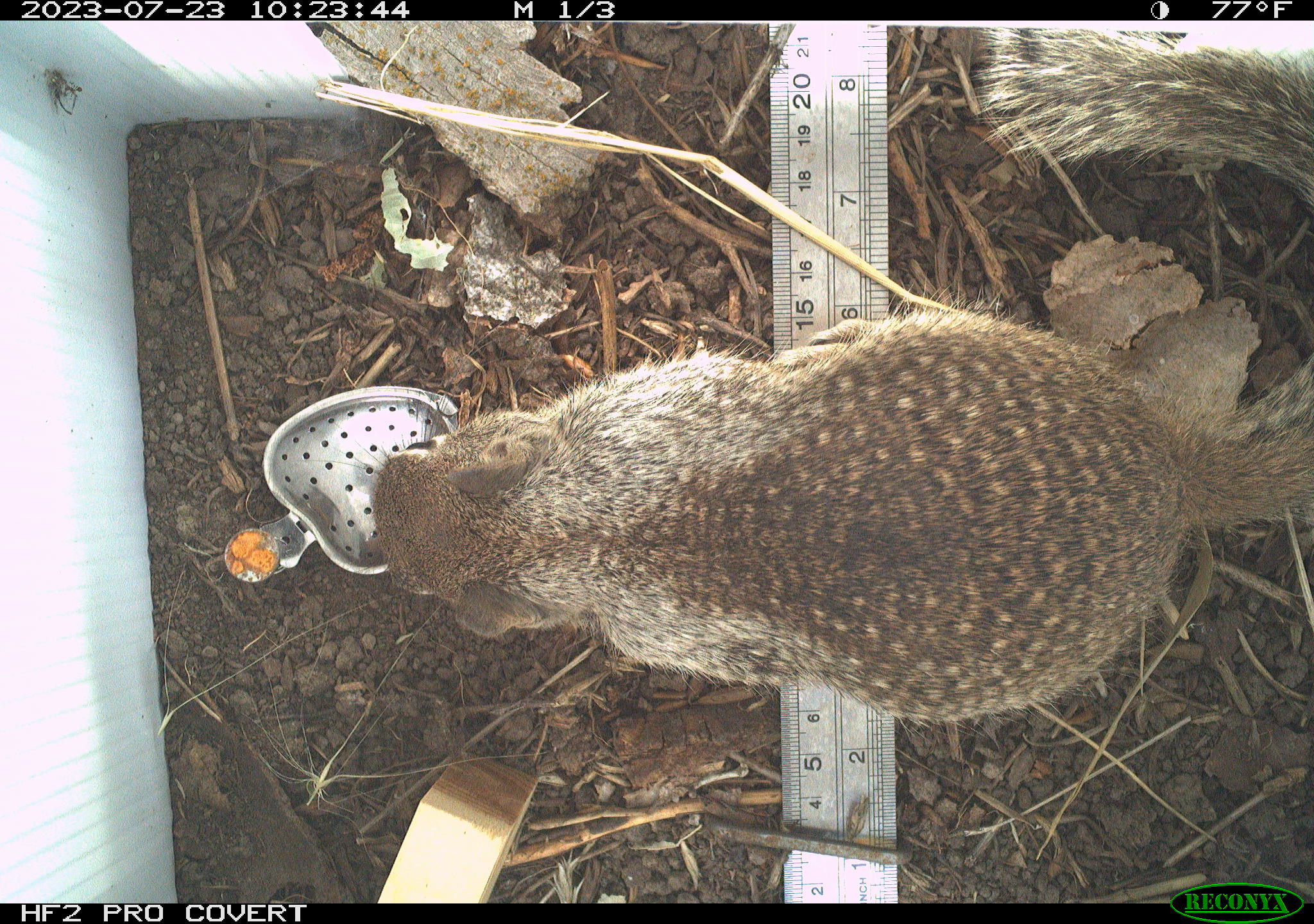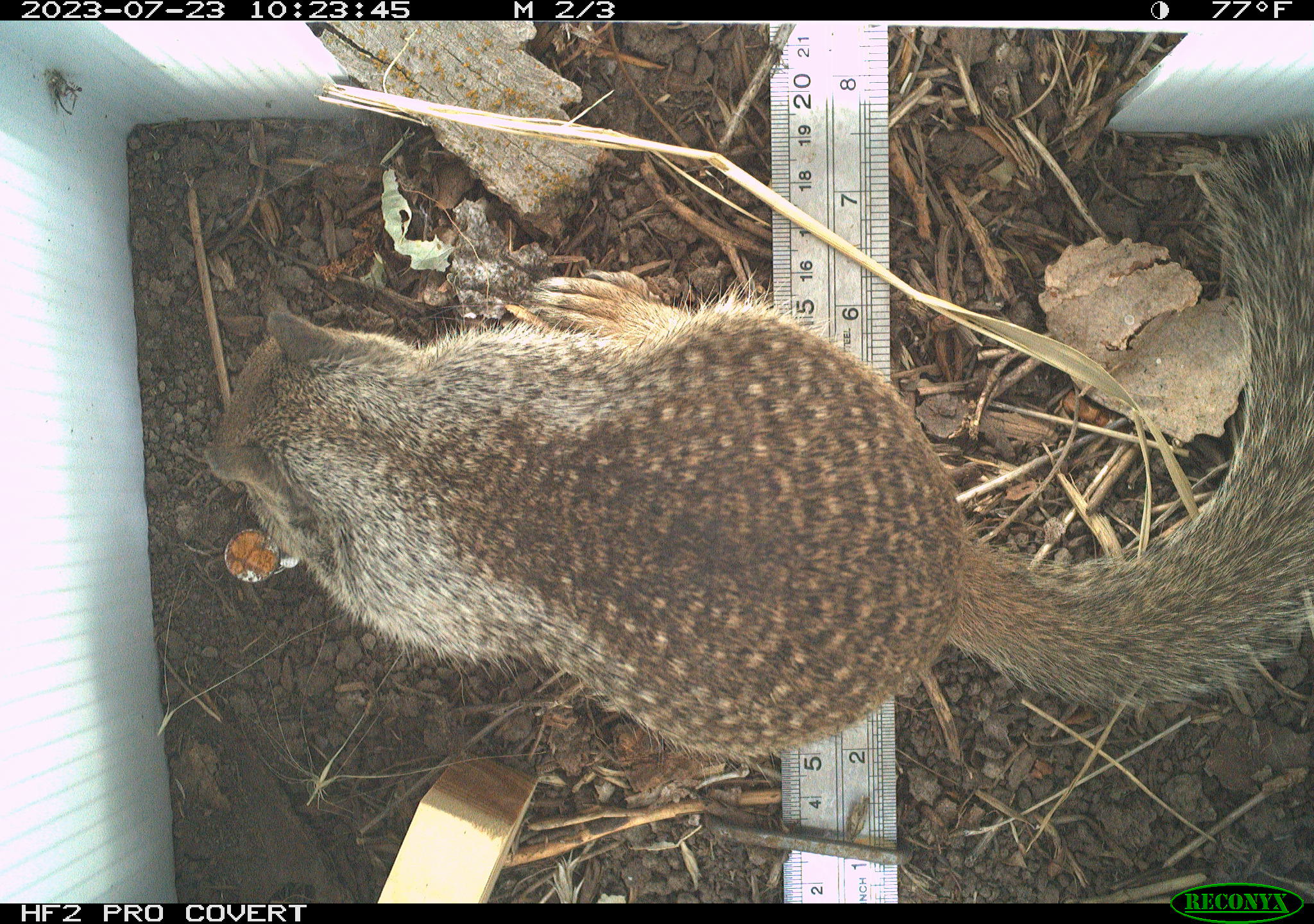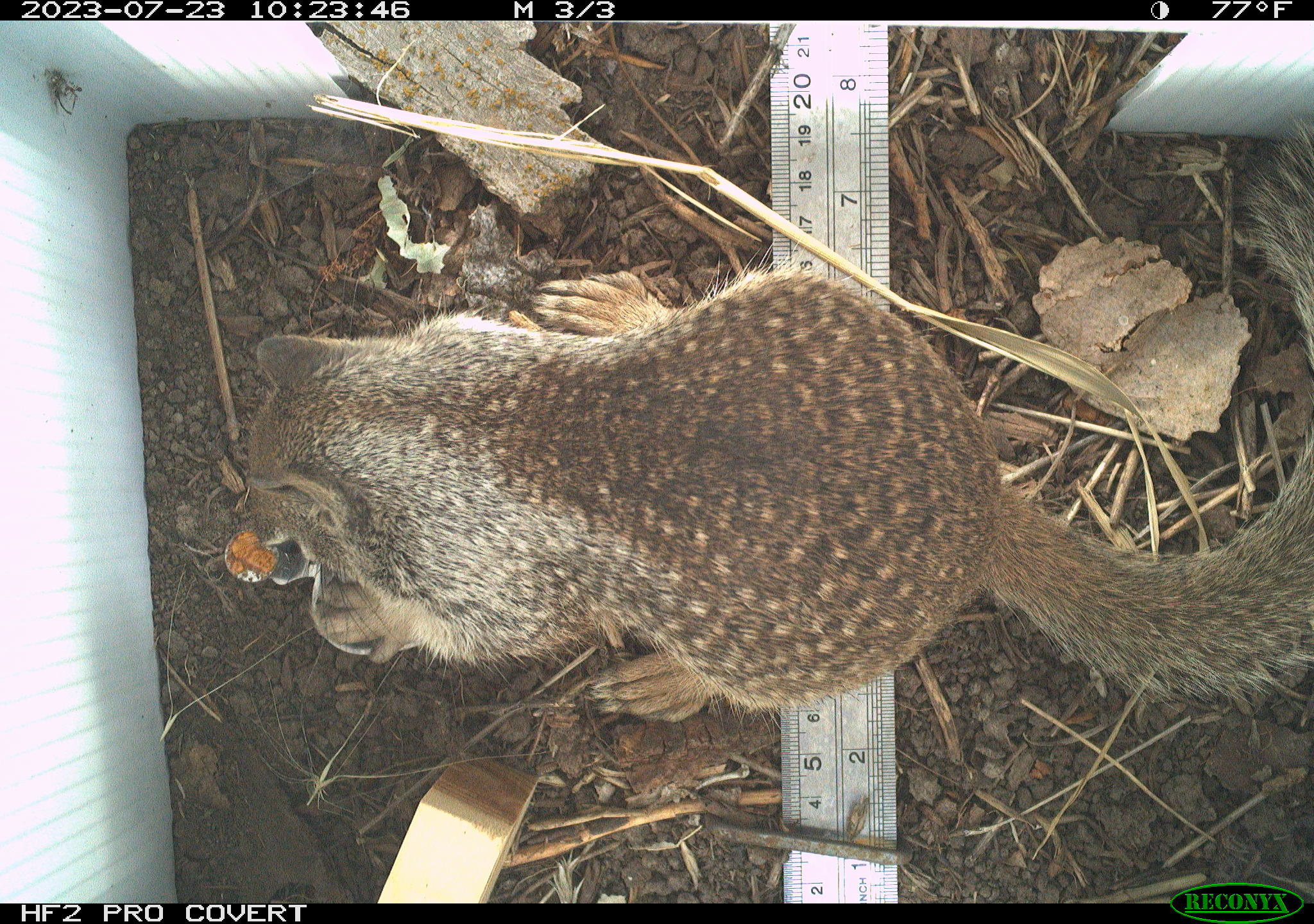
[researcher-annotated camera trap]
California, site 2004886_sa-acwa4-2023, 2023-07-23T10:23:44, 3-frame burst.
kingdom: Animalia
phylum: Chordata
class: Mammalia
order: Rodentia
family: Sciuridae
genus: Otospermophilus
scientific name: Otospermophilus beecheyi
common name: california ground squirrel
California ground squirrel (Otospermophilus beecheyi).